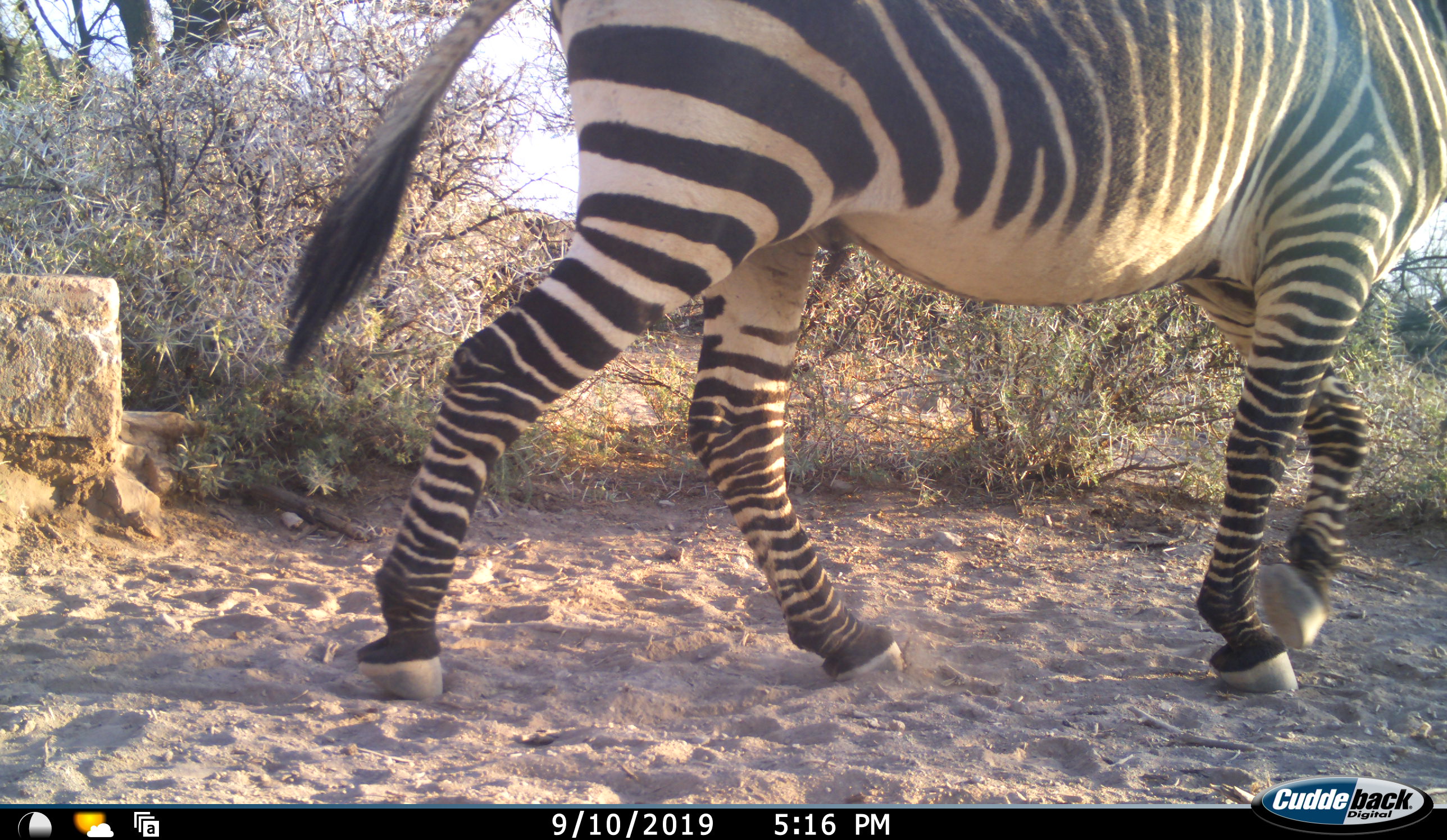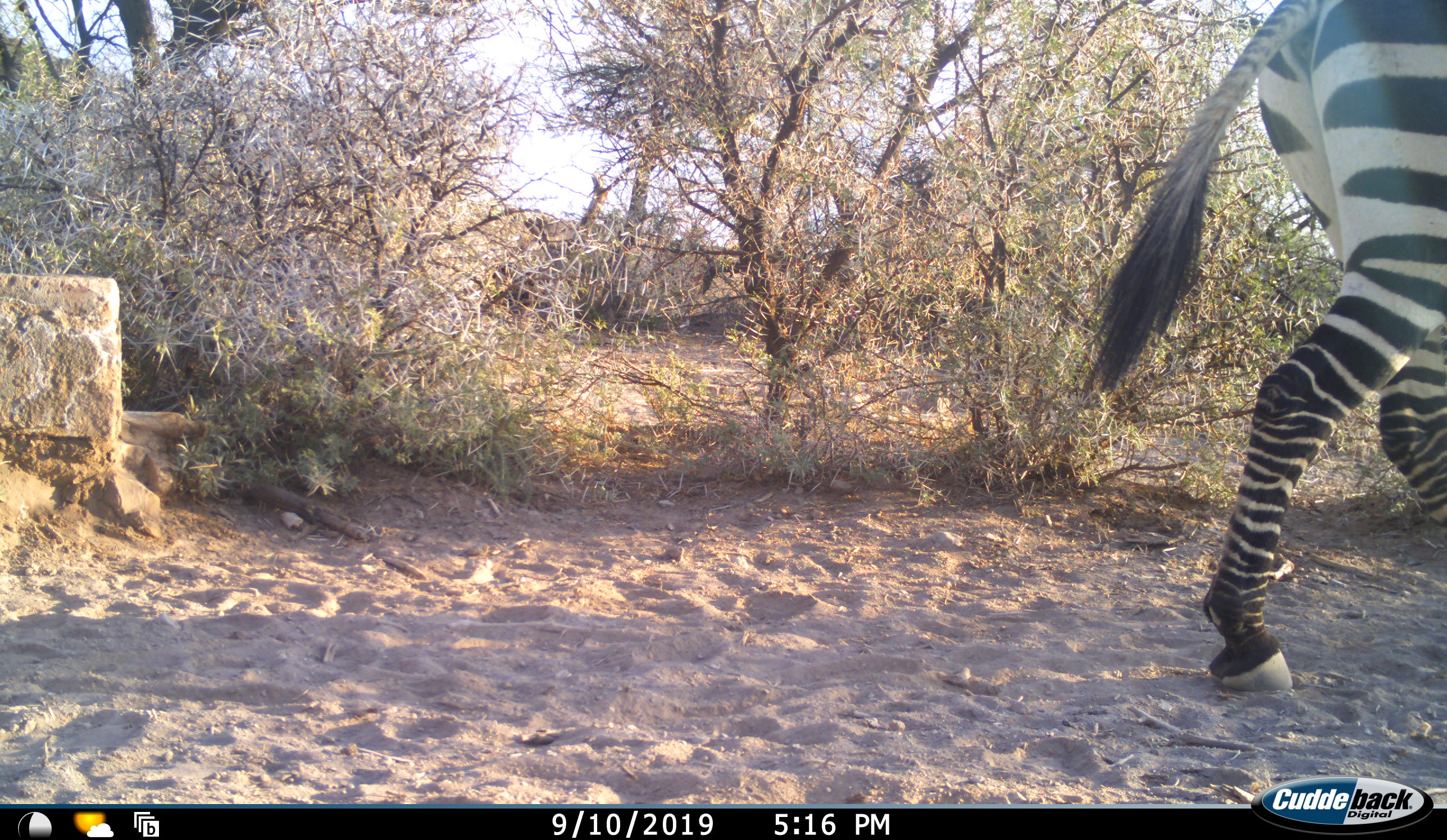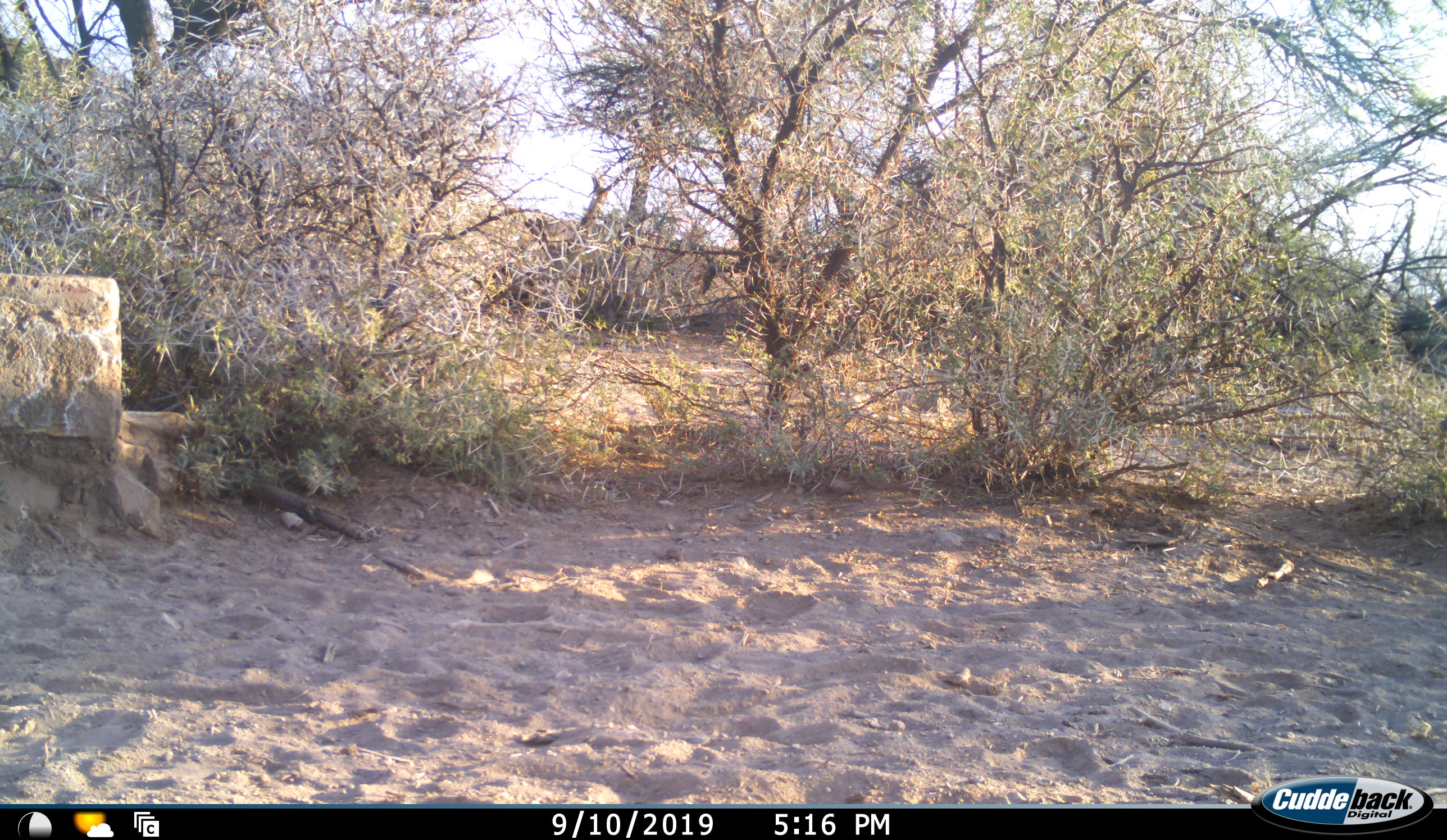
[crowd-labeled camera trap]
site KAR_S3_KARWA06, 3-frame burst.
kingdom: Animalia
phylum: Chordata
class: Mammalia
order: Perissodactyla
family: Equidae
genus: Equus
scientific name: Equus zebra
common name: mountain zebra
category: zebramountain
Zebramountain (mountain zebra) (Equus zebra), count 1. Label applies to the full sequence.